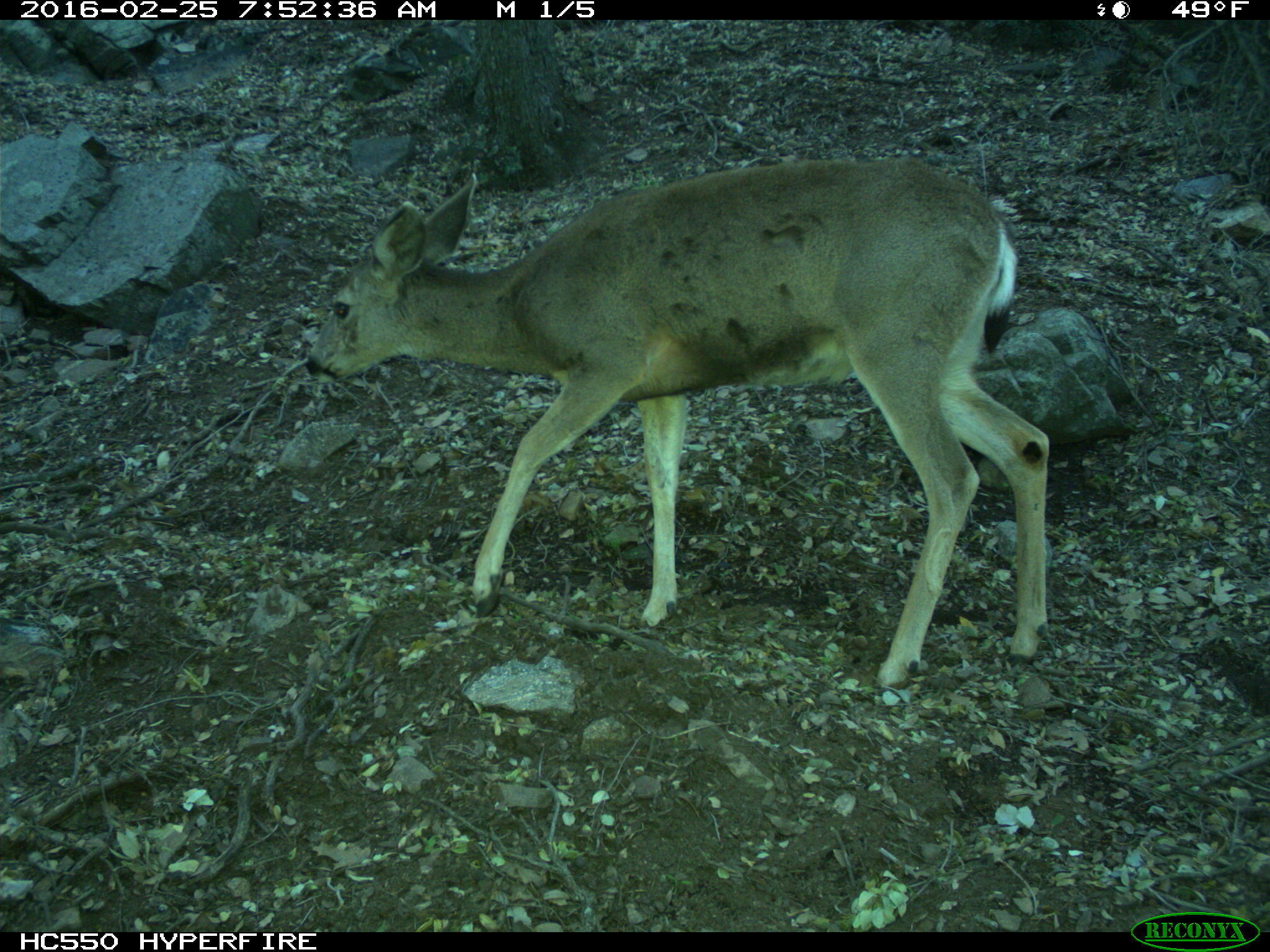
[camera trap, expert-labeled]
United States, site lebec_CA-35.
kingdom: Animalia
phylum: Chordata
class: Mammalia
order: Artiodactyla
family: Cervidae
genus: Odocoileus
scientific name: Odocoileus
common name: deer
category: unidentified deer